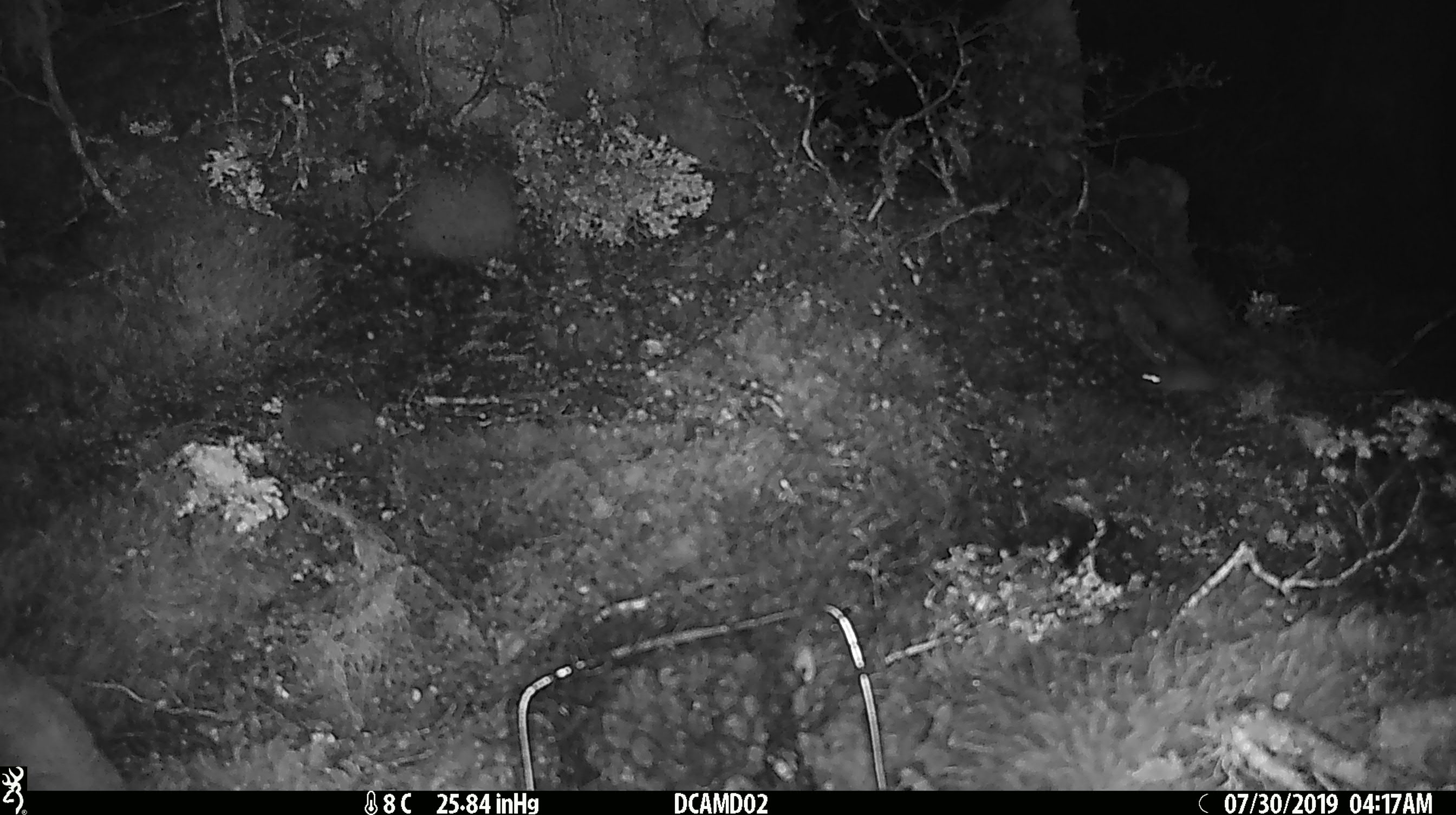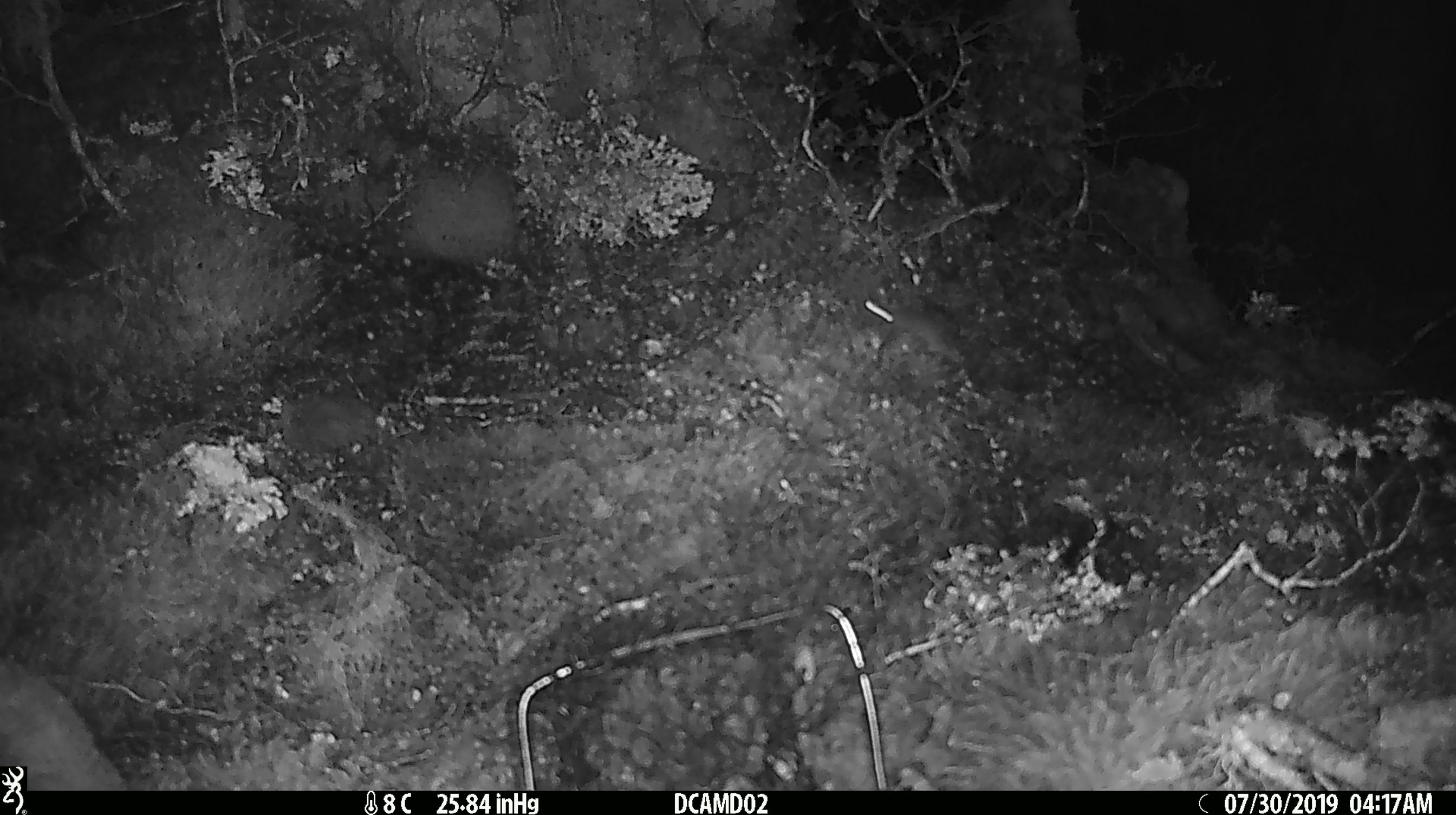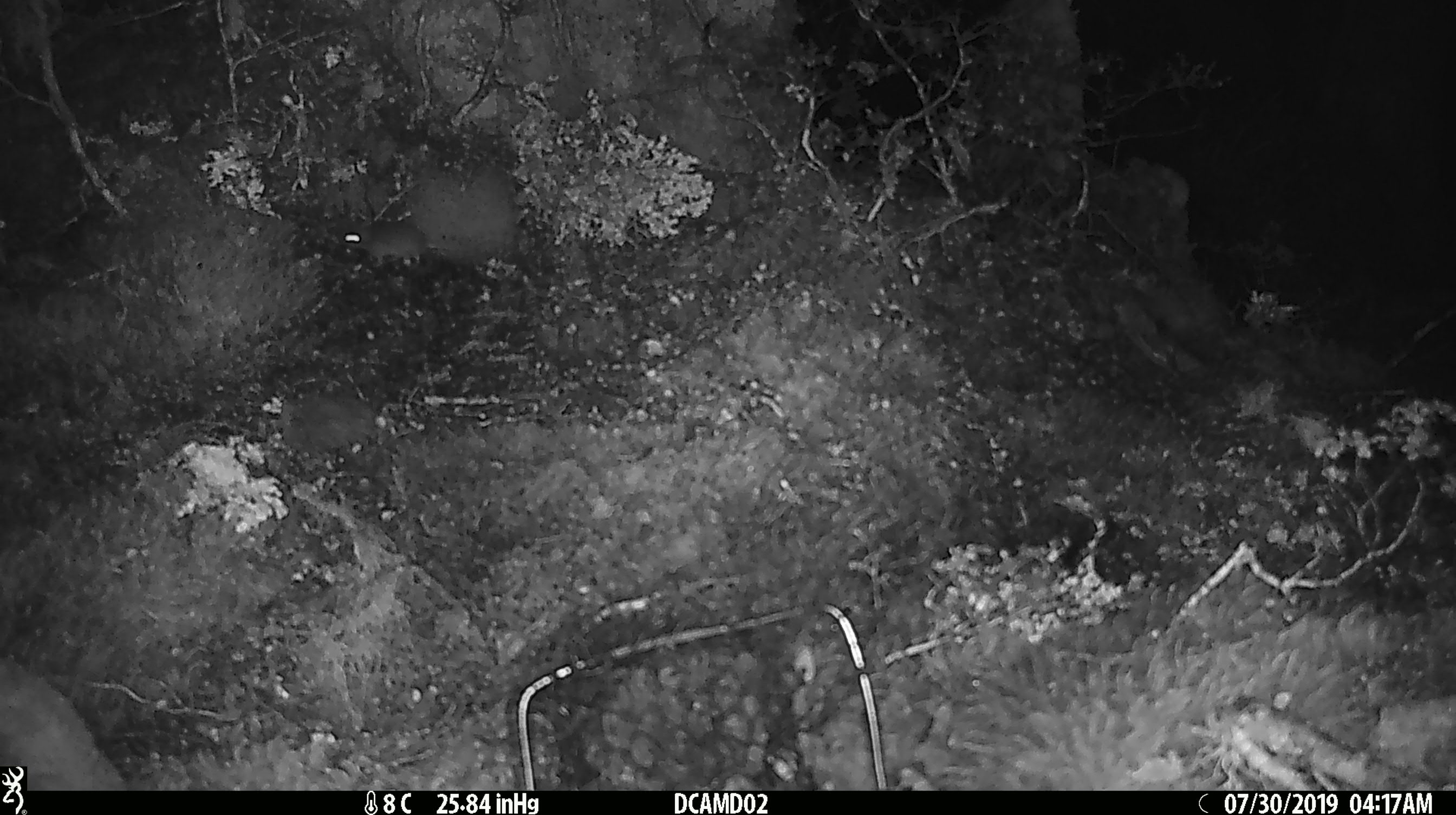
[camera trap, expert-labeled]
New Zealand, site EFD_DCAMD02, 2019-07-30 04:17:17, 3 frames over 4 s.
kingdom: Animalia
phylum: Chordata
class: Mammalia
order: Rodentia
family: Muridae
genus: Mus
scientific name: Mus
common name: mouse